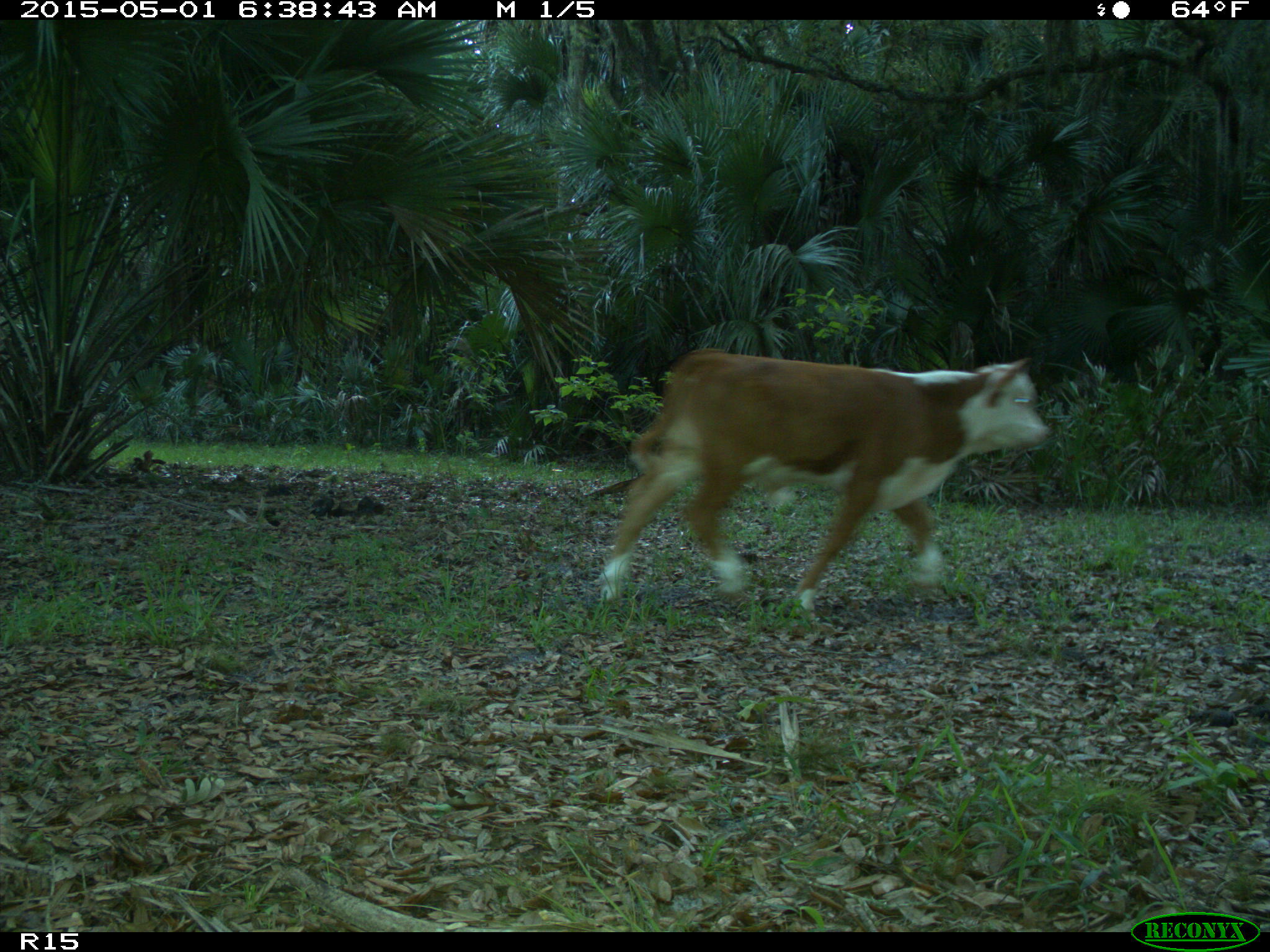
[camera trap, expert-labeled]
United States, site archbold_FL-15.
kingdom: Animalia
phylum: Chordata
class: Mammalia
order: Artiodactyla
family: Bovidae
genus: Bos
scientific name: Bos taurus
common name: domestic cow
Bos taurus (domestic cow).